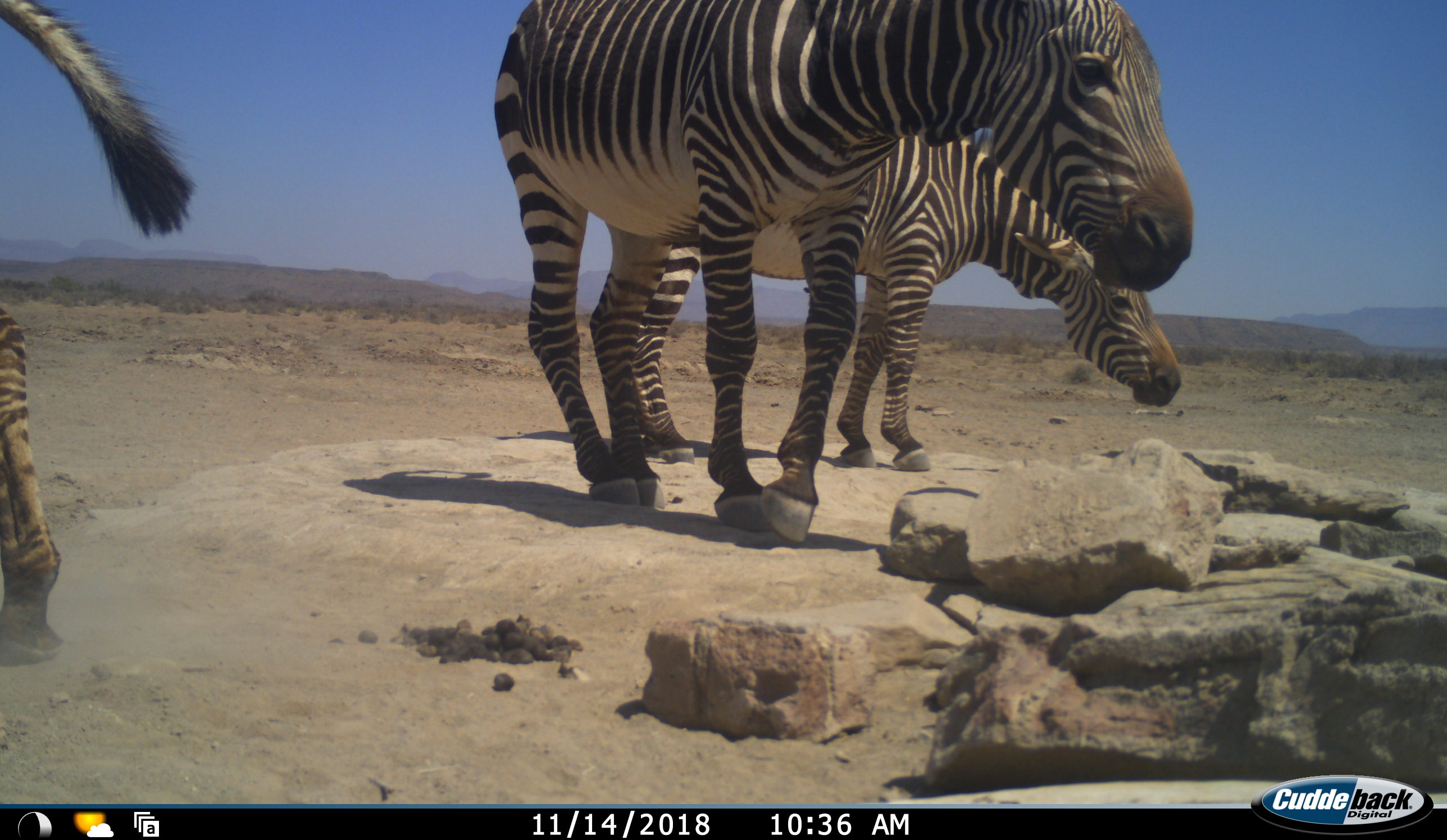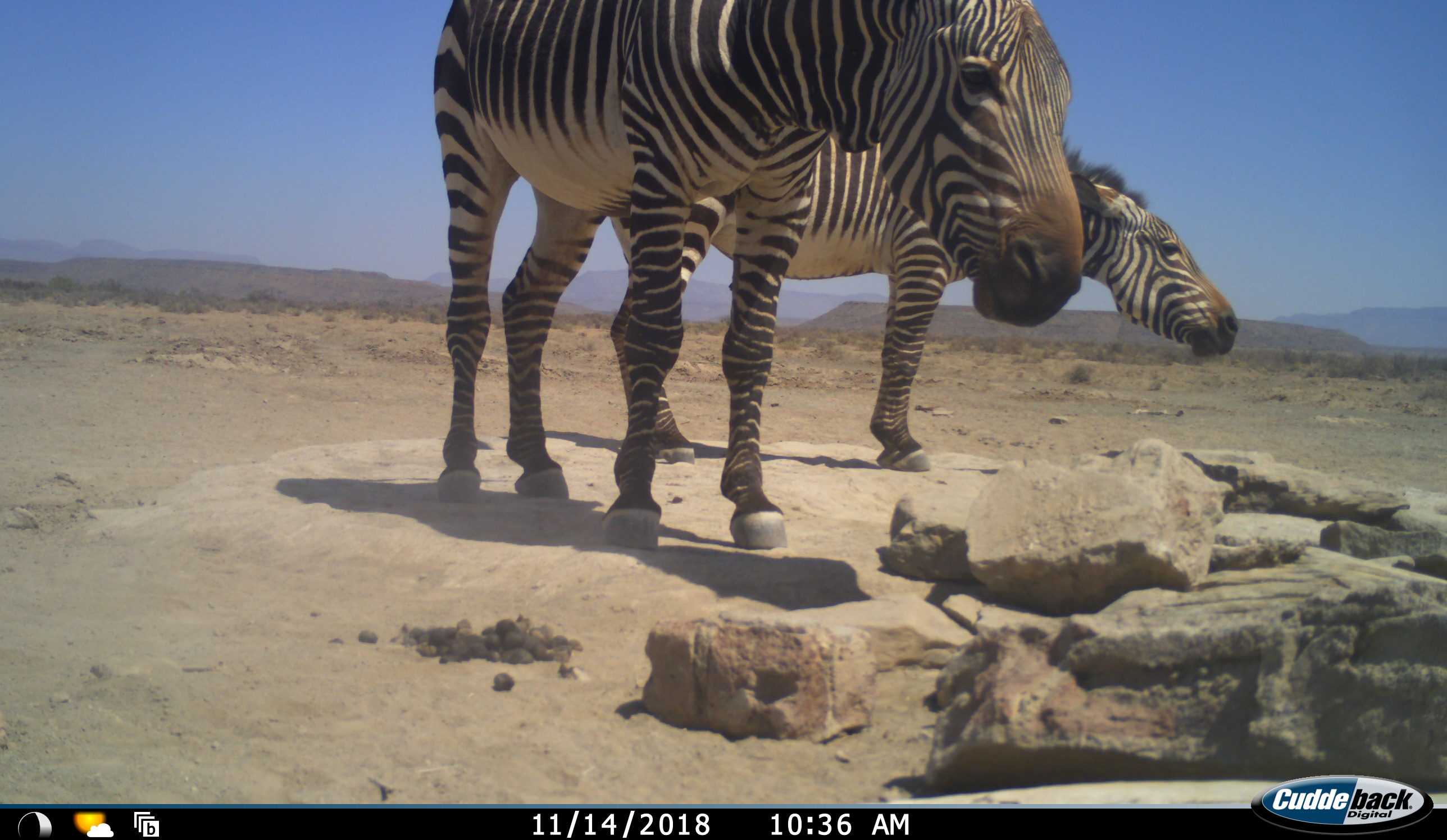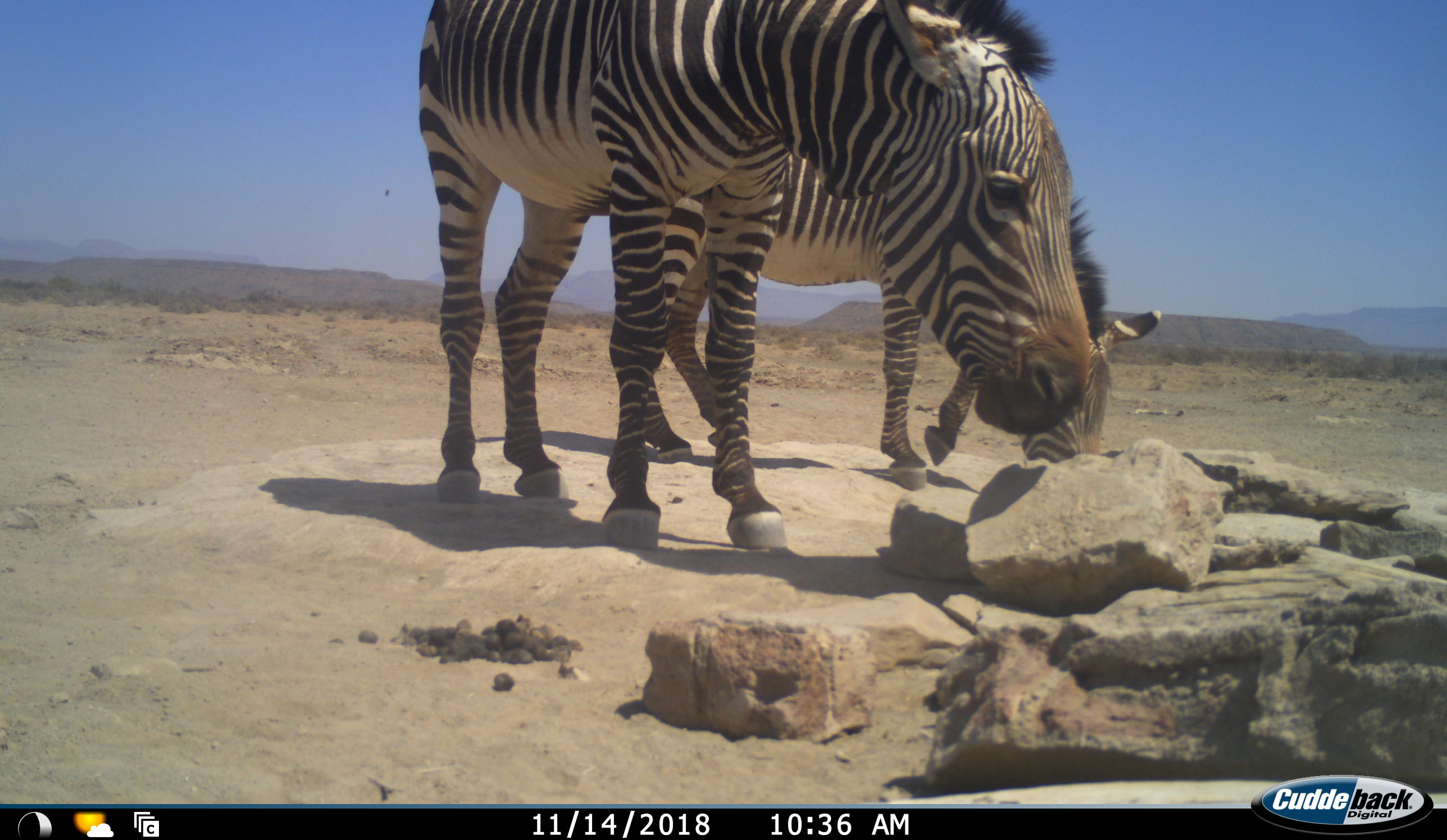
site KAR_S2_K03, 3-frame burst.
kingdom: Animalia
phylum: Chordata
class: Mammalia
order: Perissodactyla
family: Equidae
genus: Equus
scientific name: Equus zebra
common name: mountain zebra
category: zebramountain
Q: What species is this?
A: Zebramountain (mountain zebra) (Equus zebra).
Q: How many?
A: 3.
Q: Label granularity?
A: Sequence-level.